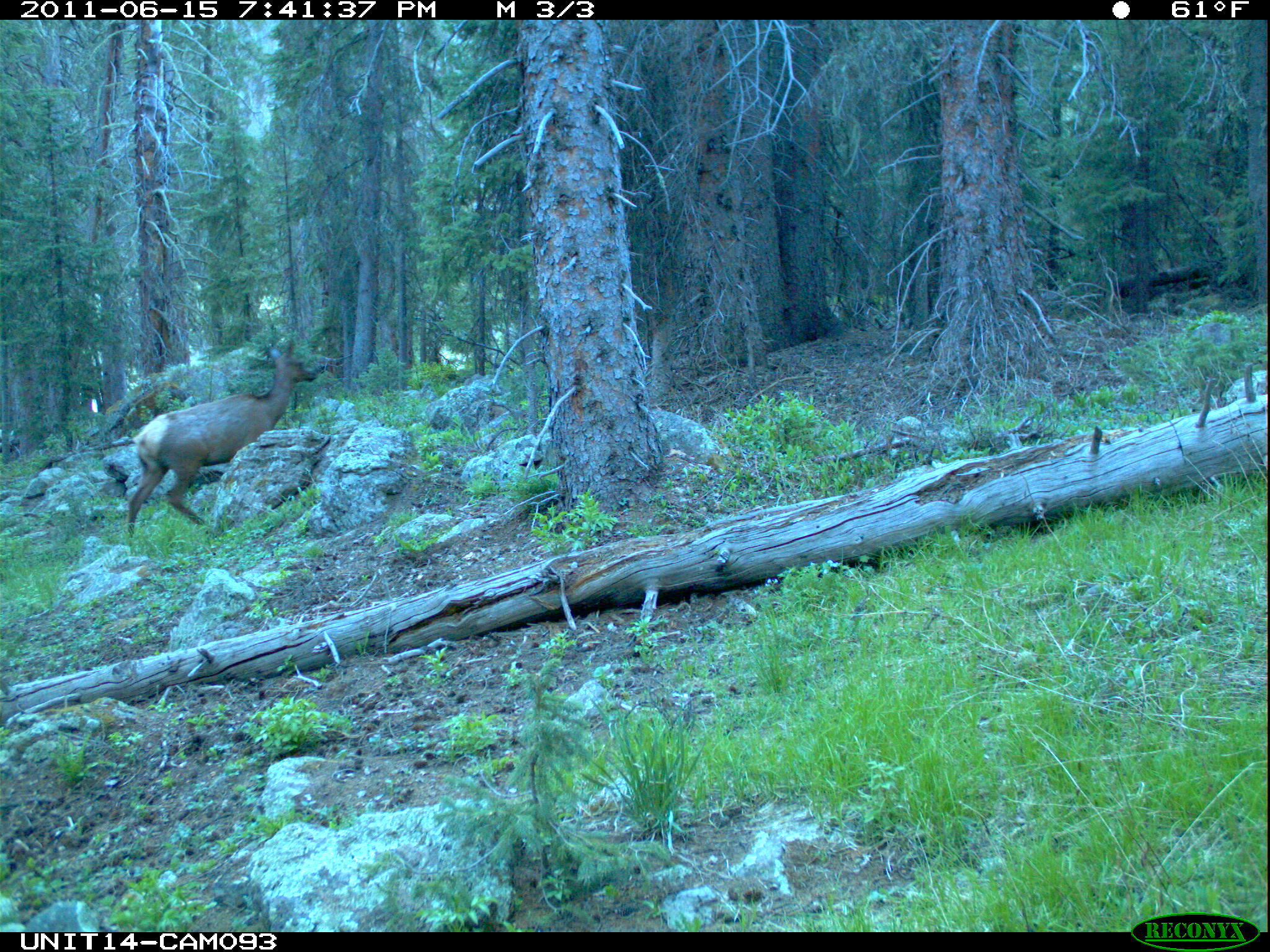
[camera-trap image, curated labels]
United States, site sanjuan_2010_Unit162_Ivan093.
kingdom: Animalia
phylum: Chordata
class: Mammalia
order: Artiodactyla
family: Cervidae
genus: Cervus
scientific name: Cervus elaphus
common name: red deer